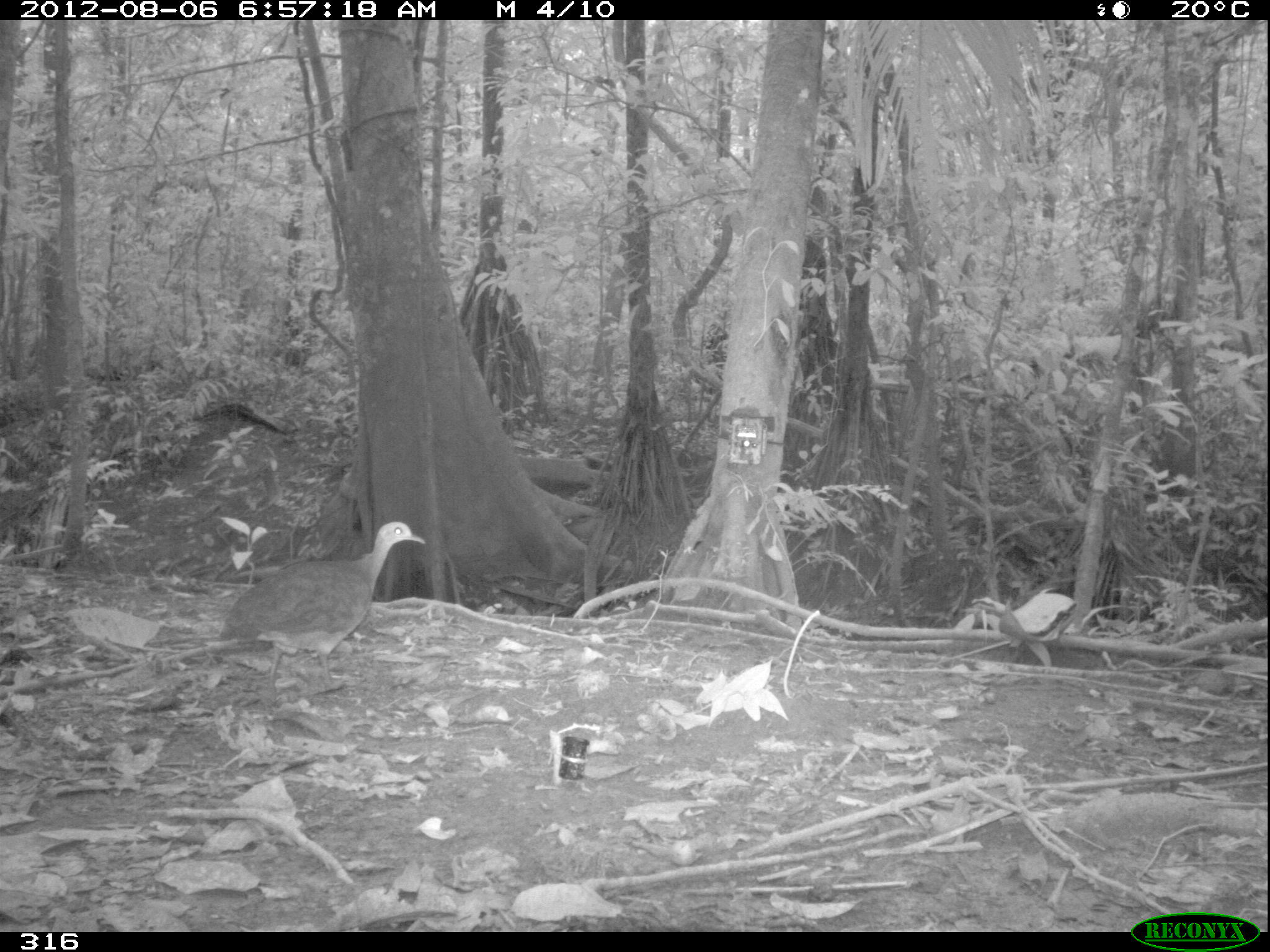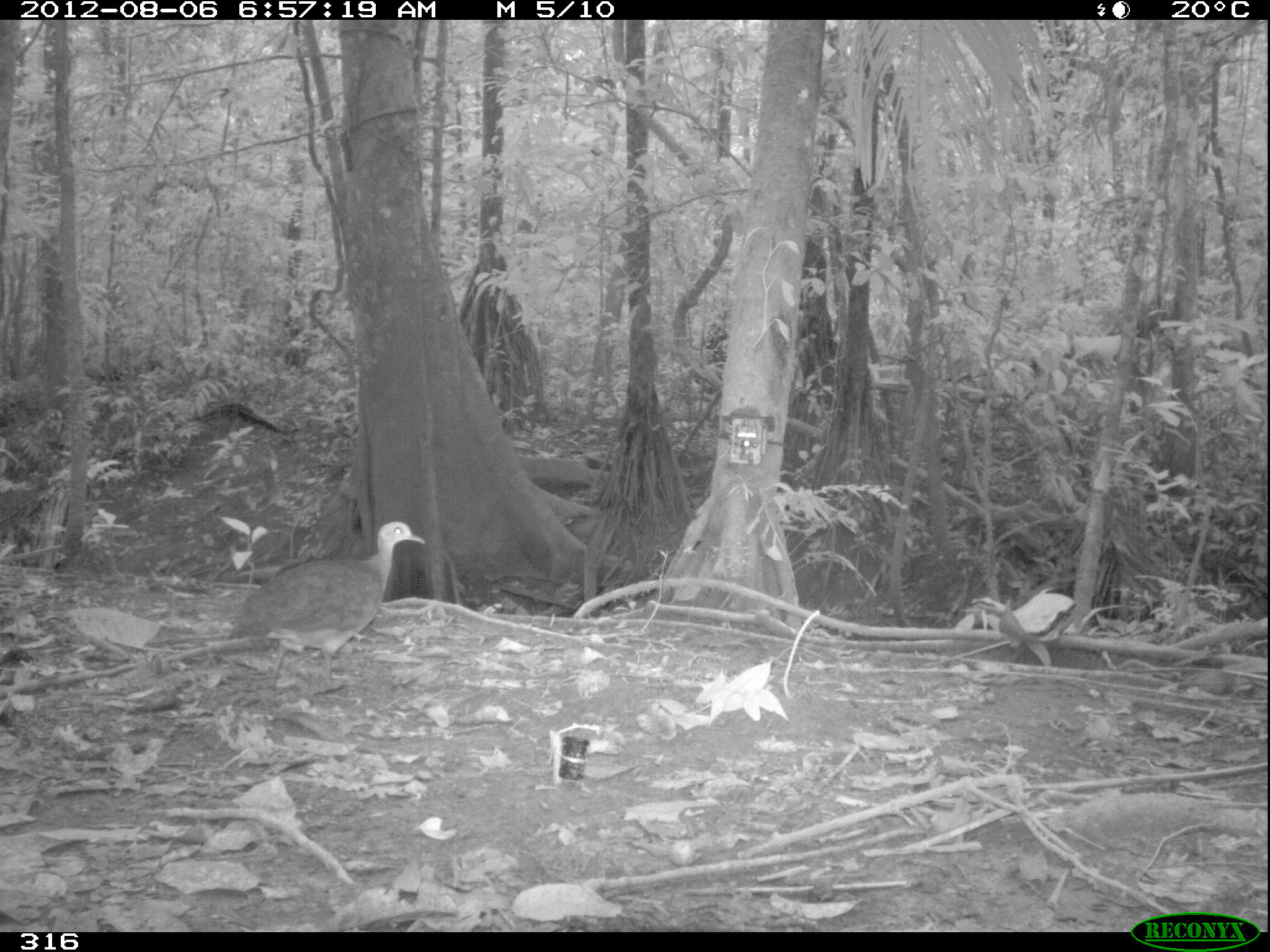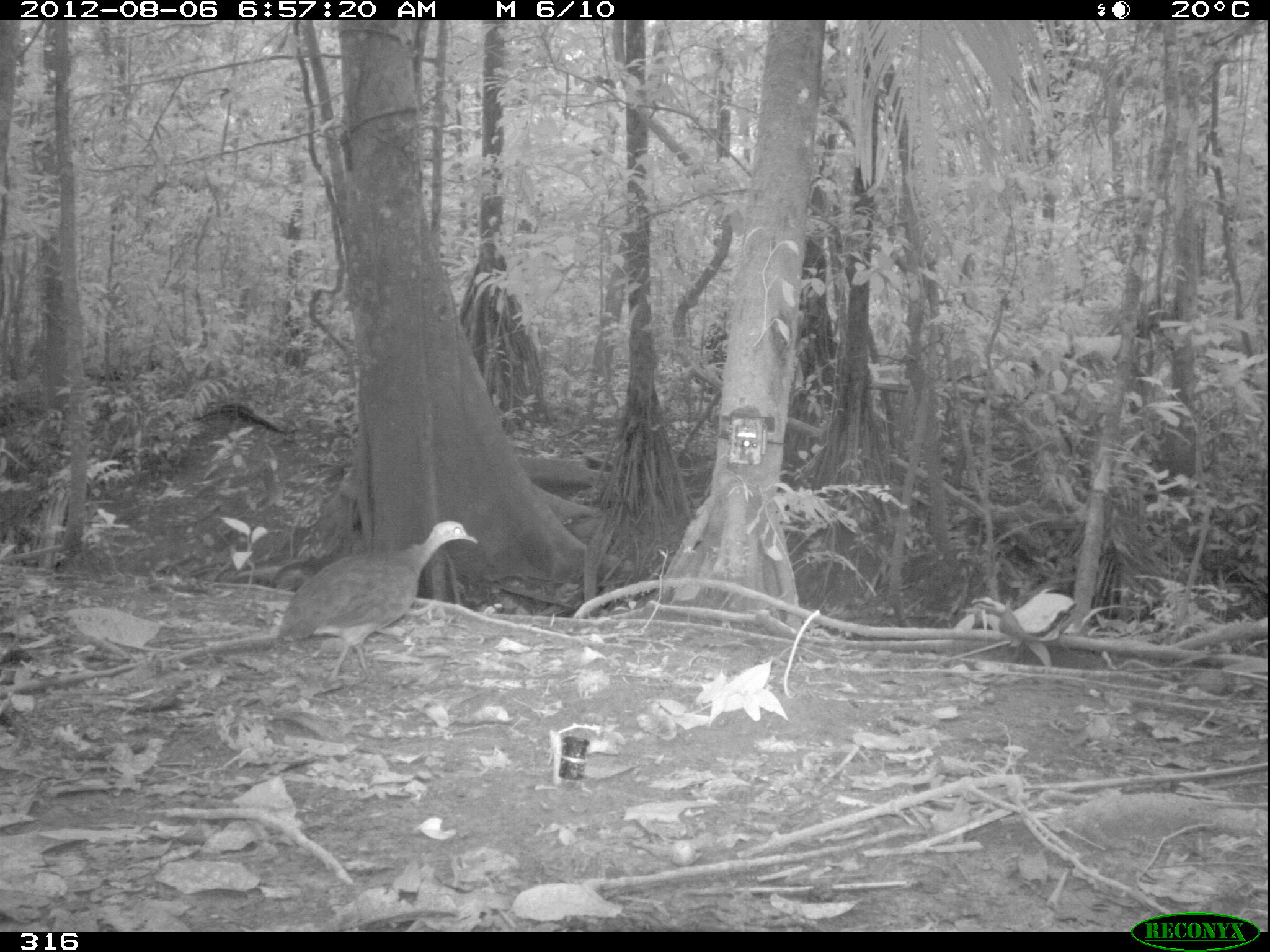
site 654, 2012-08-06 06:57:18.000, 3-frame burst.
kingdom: Animalia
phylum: Chordata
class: Aves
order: Galliformes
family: Phasianidae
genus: Alectoris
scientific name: Alectoris rufa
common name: red-legged partridge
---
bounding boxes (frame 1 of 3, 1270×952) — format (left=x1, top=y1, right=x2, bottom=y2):
alectoris rufa: (left=217, top=521, right=424, bottom=702)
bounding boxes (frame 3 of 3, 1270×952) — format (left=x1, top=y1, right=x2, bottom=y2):
alectoris rufa: (left=277, top=520, right=477, bottom=687)